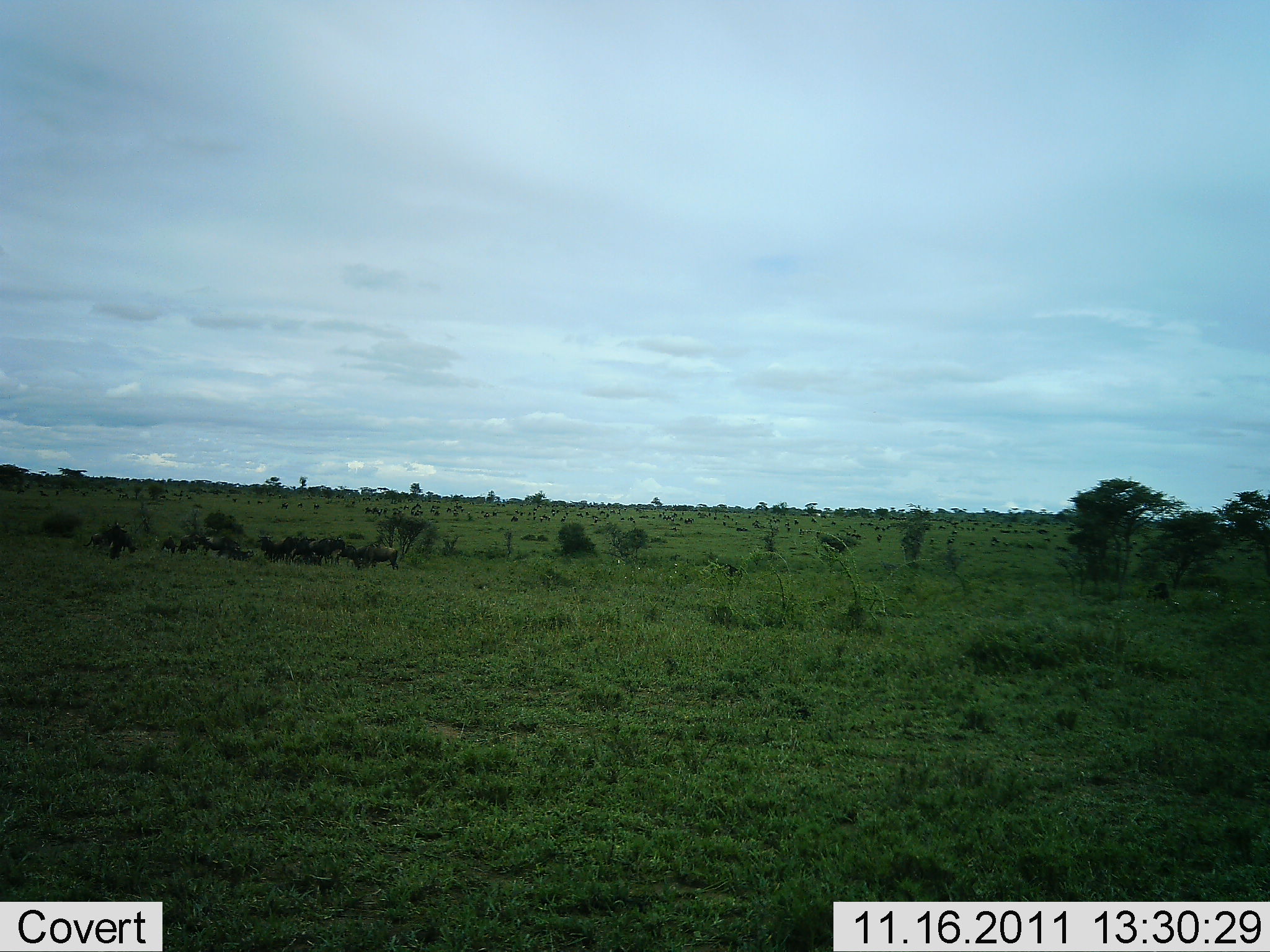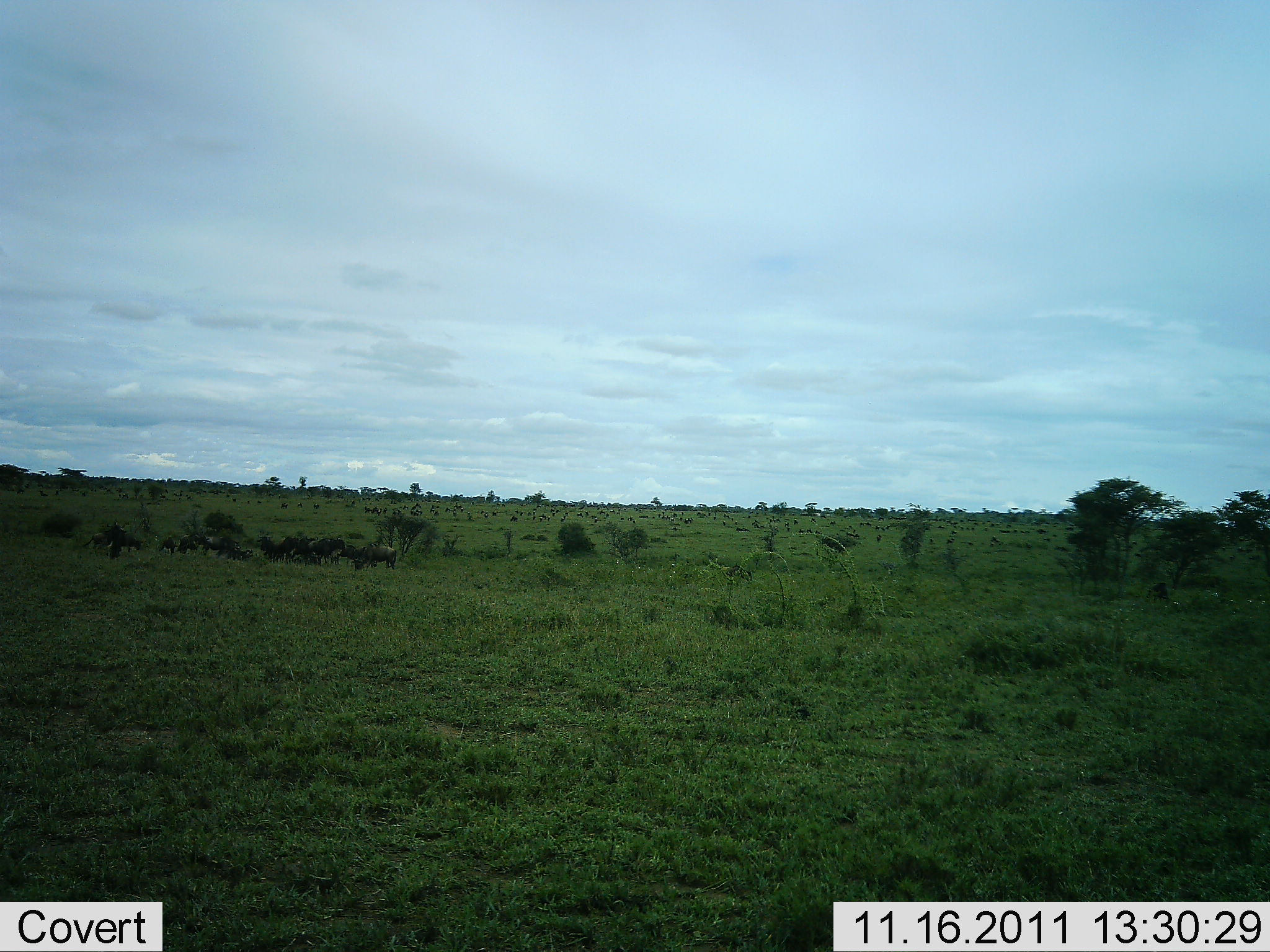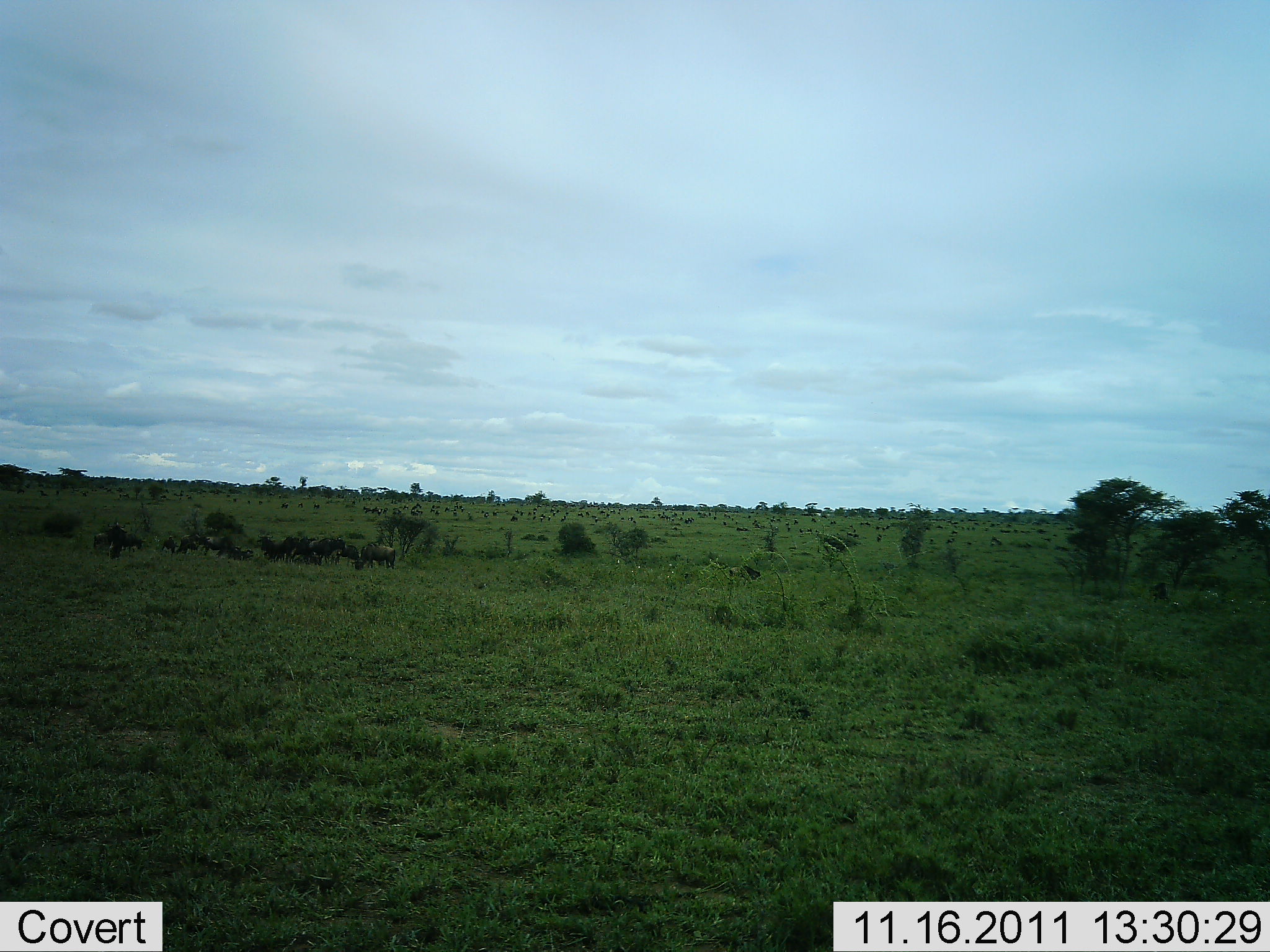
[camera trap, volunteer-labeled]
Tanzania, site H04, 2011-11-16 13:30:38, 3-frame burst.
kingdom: Animalia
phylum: Chordata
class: Mammalia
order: Artiodactyla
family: Bovidae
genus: Connochaetes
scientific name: Connochaetes taurinus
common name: blue wildebeest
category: wildebeest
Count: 11-50.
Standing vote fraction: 27%.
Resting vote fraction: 9%.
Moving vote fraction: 27%.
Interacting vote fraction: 0%.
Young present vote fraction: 0%.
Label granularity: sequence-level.